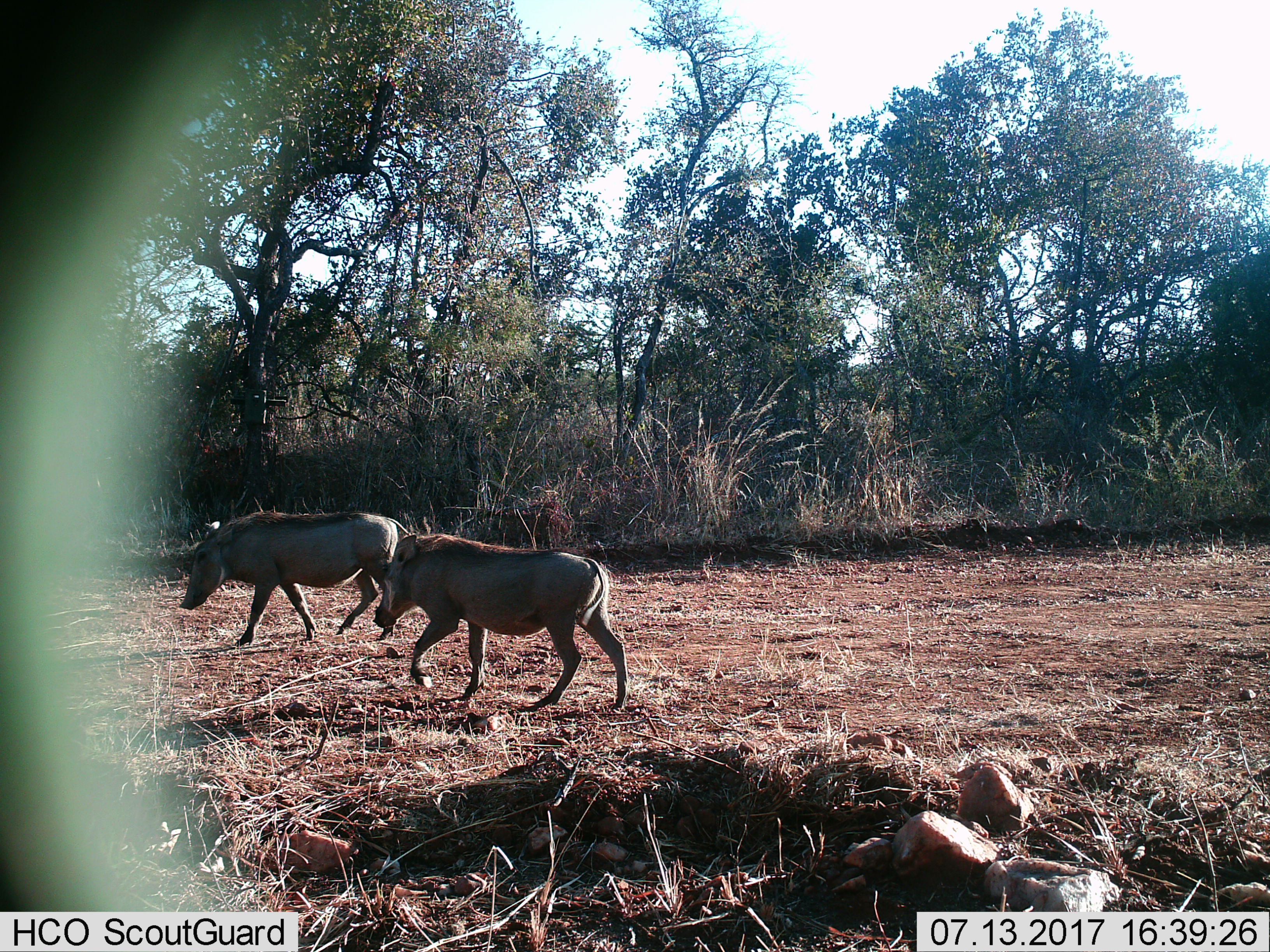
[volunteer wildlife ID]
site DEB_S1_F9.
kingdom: Animalia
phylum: Chordata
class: Mammalia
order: Artiodactyla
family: Suidae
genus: Phacochoerus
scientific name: Phacochoerus africanus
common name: warthog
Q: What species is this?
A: Warthog (Phacochoerus africanus).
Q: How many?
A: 2.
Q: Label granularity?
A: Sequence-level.